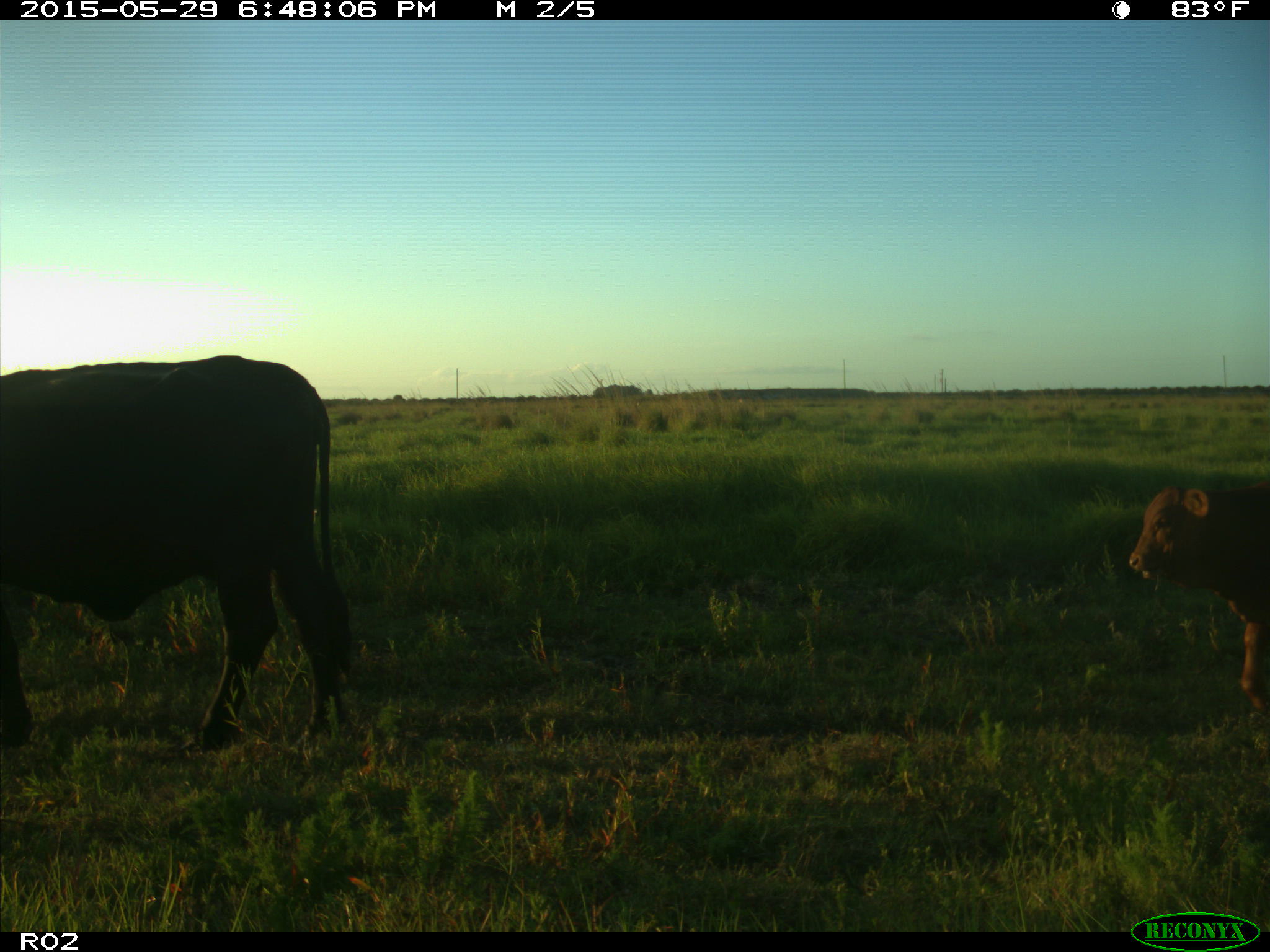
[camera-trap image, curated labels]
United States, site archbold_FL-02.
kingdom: Animalia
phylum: Chordata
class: Mammalia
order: Artiodactyla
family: Bovidae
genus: Bos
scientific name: Bos taurus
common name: domestic cow